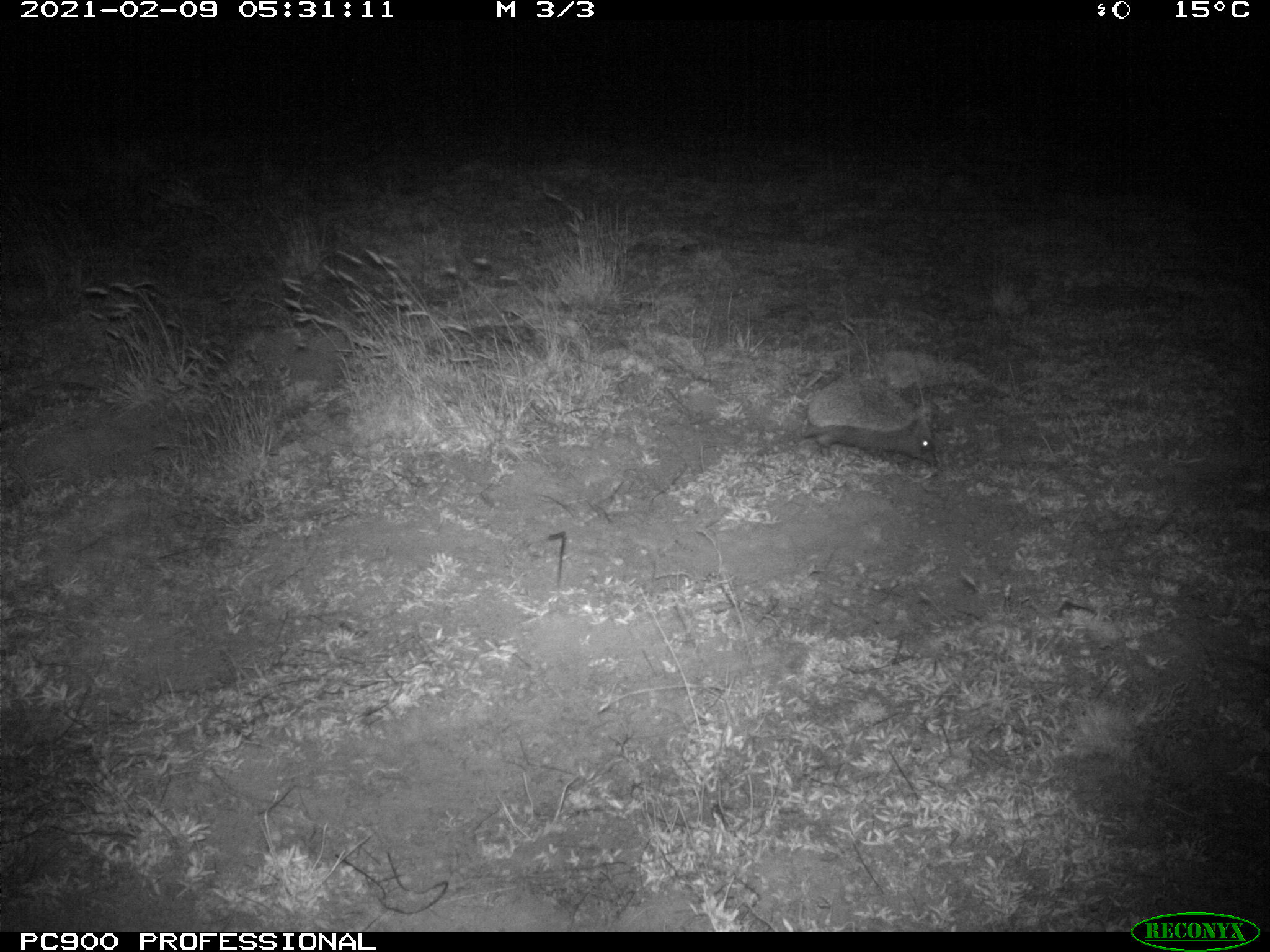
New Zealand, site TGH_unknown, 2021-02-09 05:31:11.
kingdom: Animalia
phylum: Chordata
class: Mammalia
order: Eulipotyphla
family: Erinaceidae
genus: Erinaceus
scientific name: Erinaceus europaeus europaeus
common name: european hedgehog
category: hedgehog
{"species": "hedgehog (european hedgehog) (Erinaceus europaeus europaeus)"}